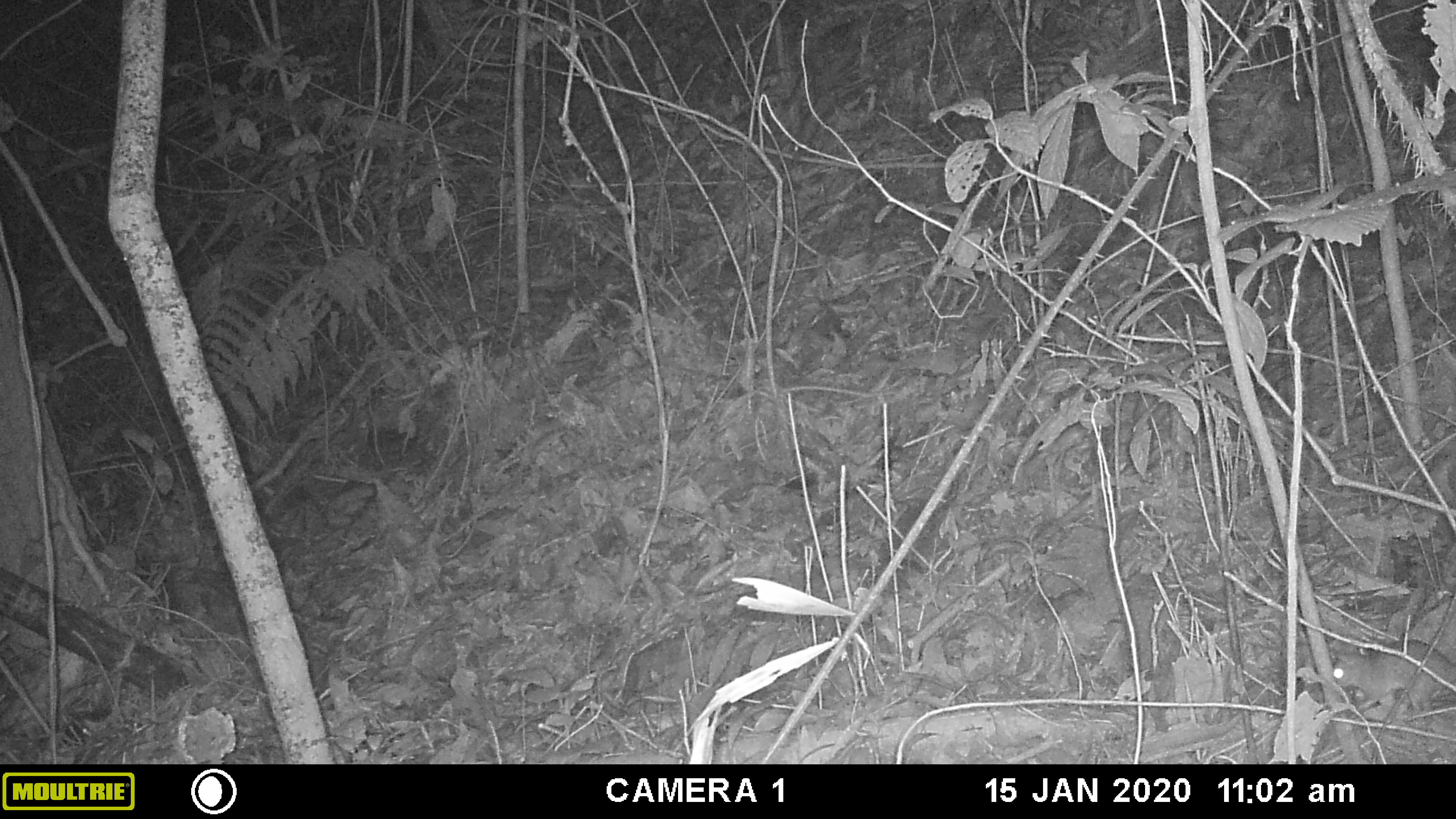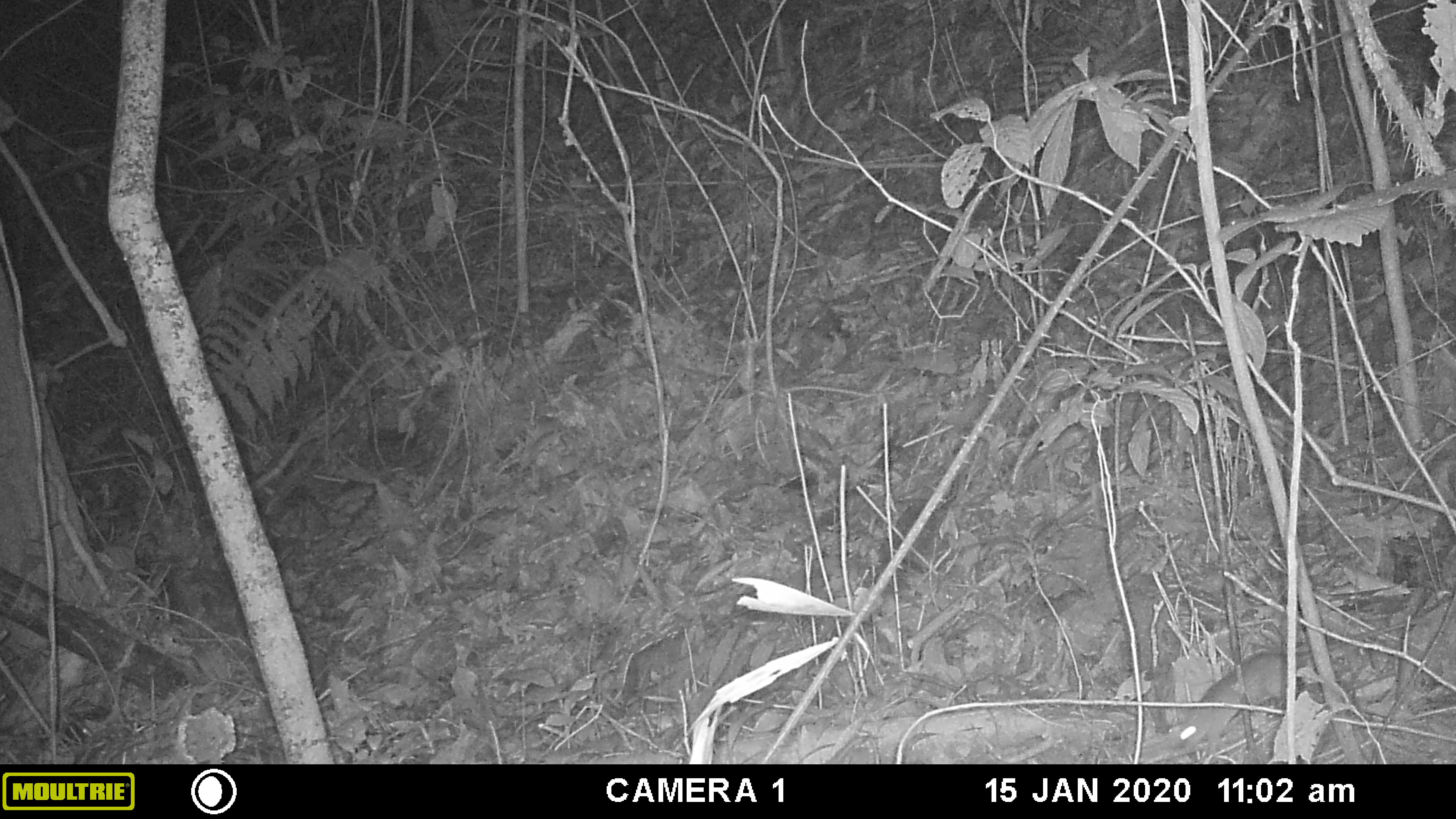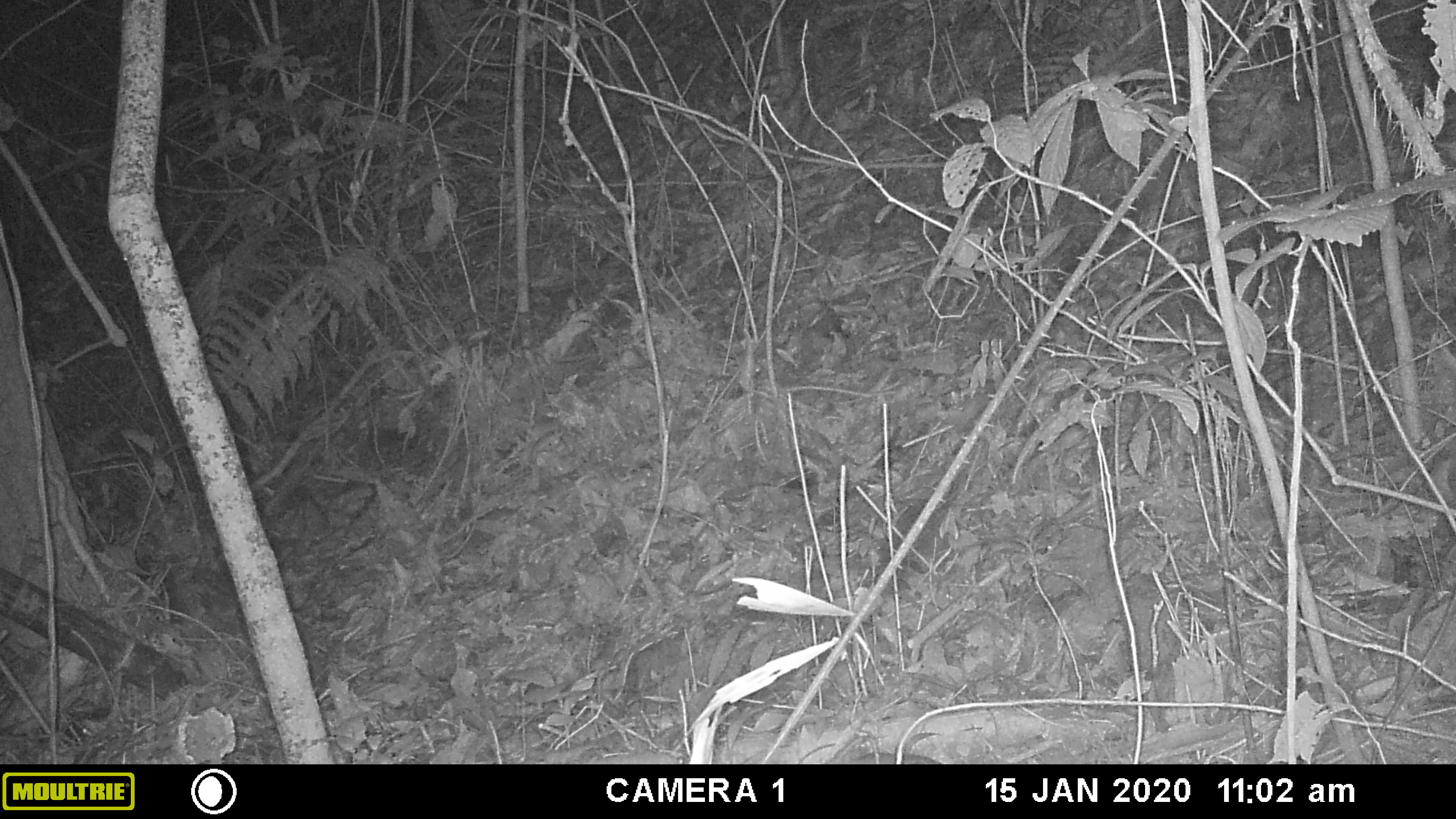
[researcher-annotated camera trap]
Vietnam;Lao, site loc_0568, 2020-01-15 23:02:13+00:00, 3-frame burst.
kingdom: Animalia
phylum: Chordata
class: Mammalia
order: Rodentia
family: Muridae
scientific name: Muridae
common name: old-world mice and rats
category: unidentified murid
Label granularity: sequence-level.